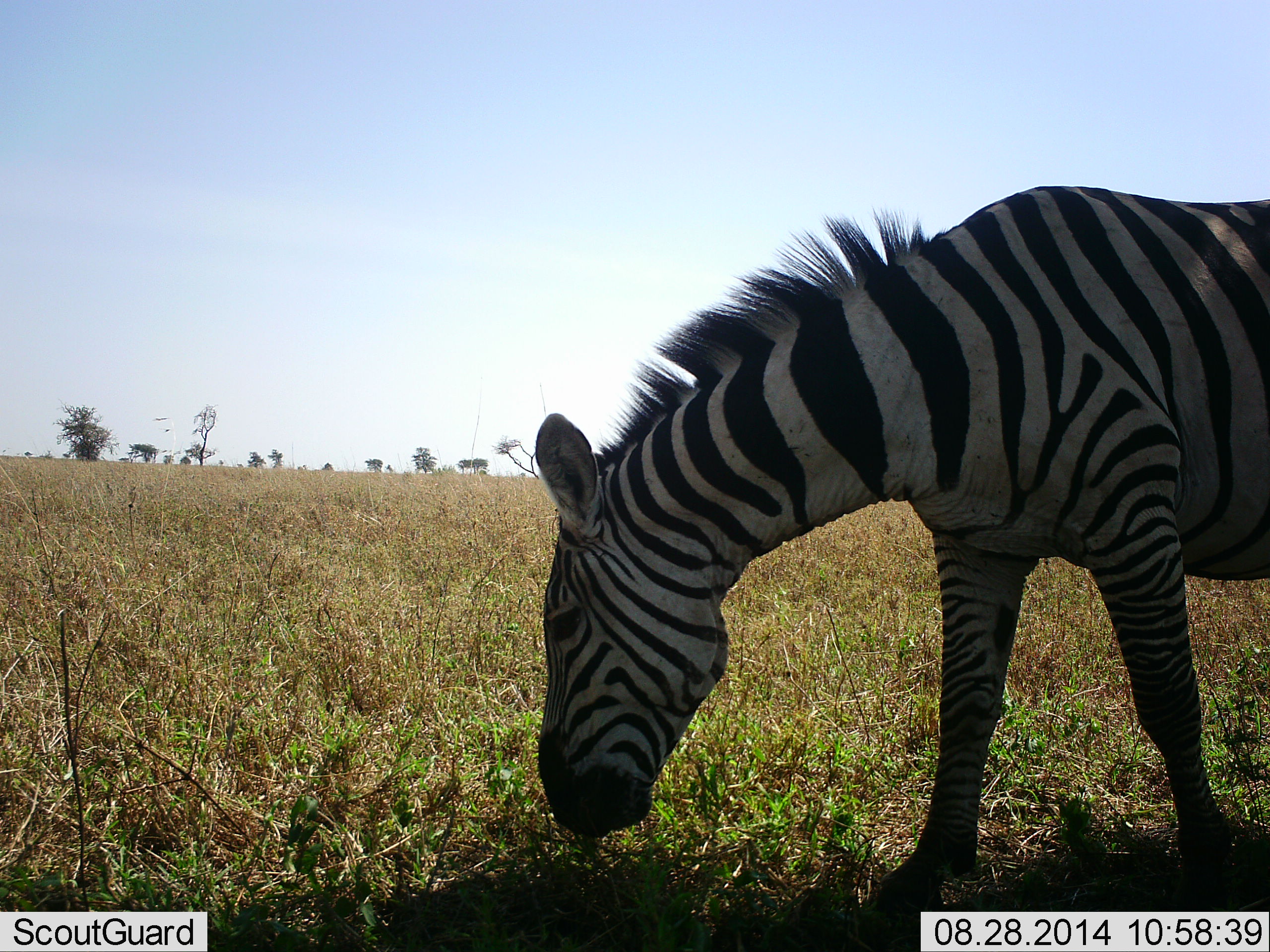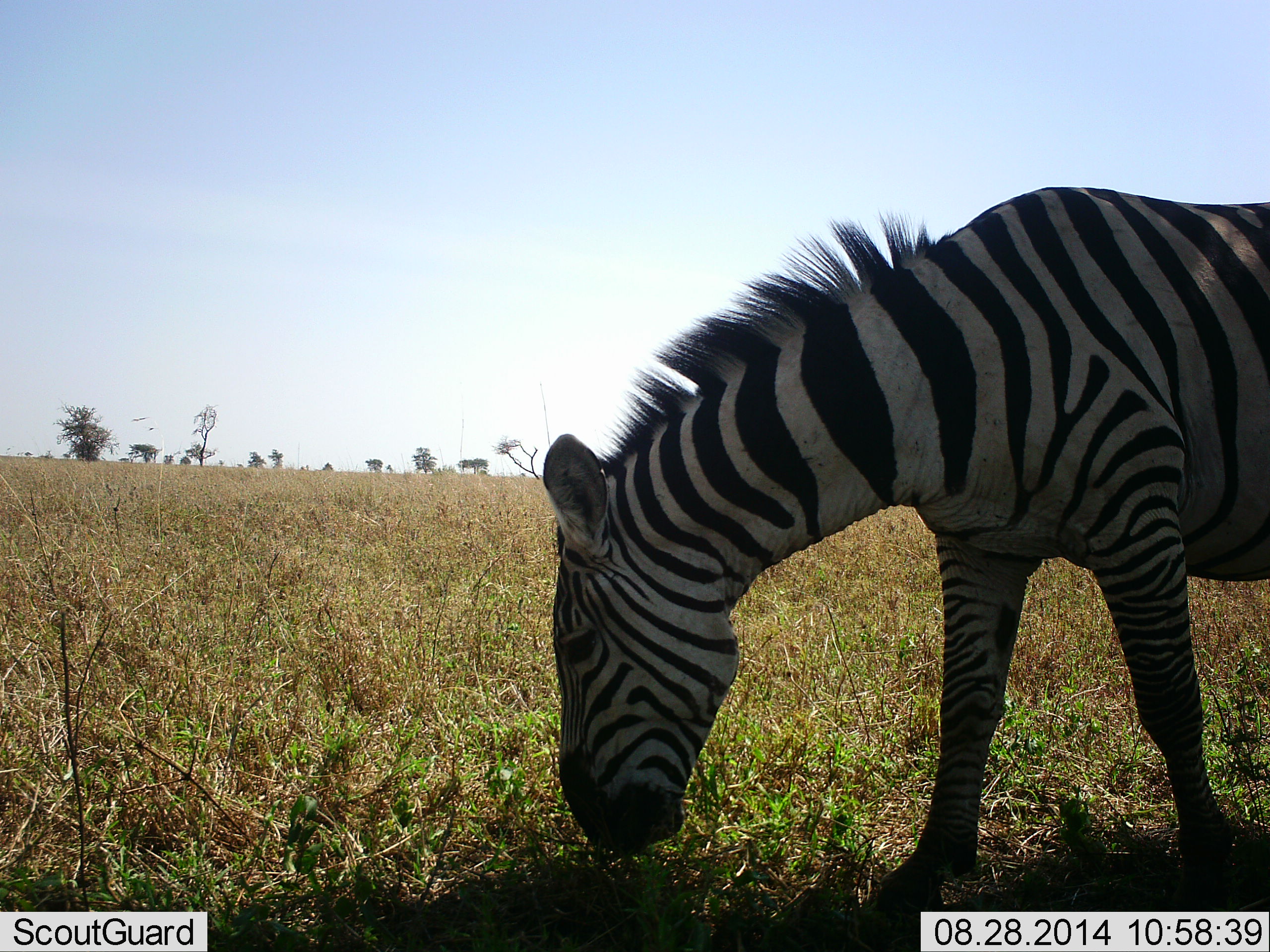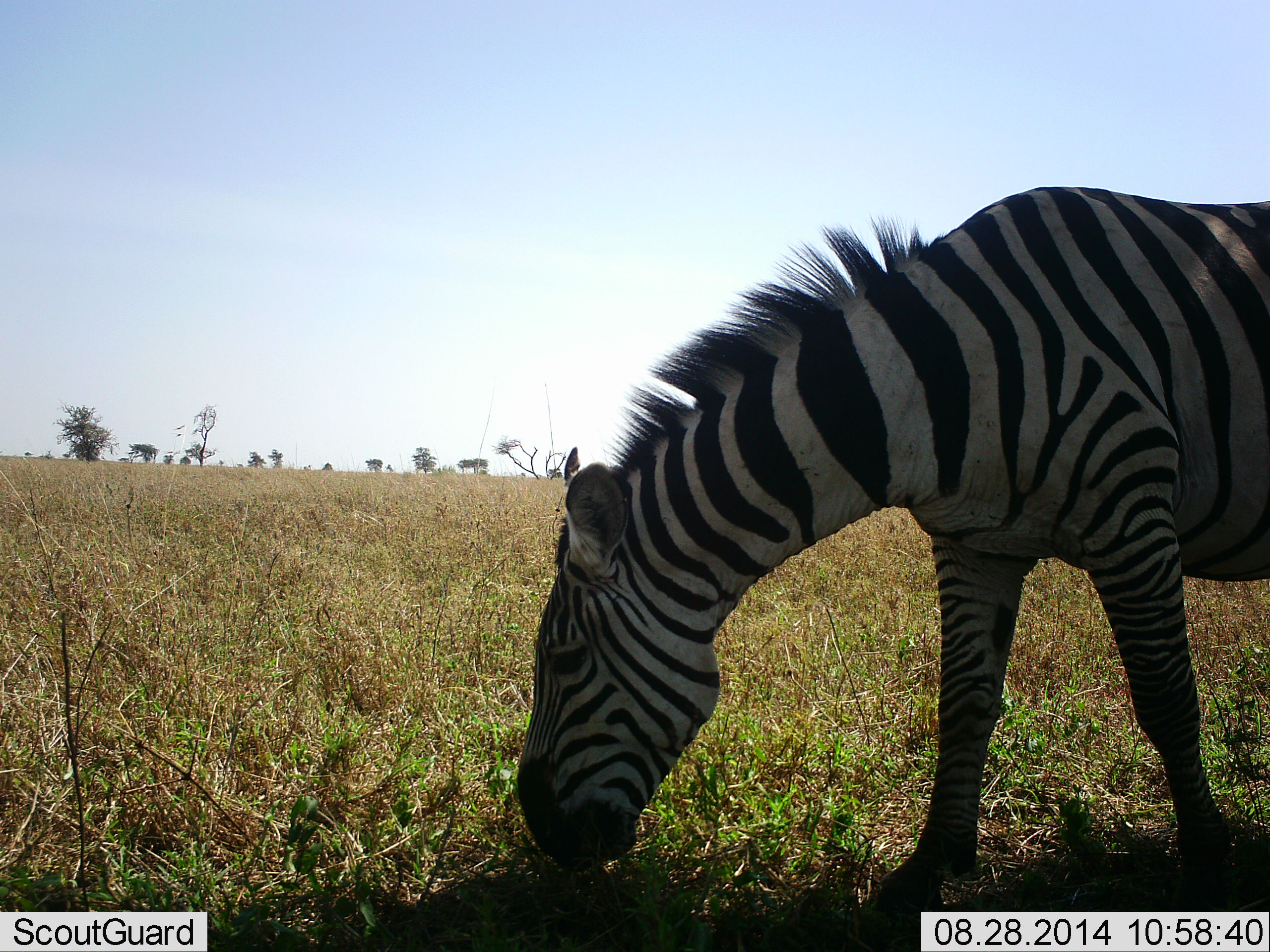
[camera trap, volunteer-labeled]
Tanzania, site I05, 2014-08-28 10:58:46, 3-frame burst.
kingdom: Animalia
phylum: Chordata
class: Mammalia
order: Perissodactyla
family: Equidae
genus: Equus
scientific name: Equus quagga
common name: plains zebra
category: zebra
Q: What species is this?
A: Zebra (plains zebra) (Equus quagga).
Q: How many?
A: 1.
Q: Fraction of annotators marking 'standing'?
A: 0%.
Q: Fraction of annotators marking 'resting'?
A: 0%.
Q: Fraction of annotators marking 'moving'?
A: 0%.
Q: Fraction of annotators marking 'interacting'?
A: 0%.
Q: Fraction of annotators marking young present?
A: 0%.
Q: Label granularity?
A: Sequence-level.